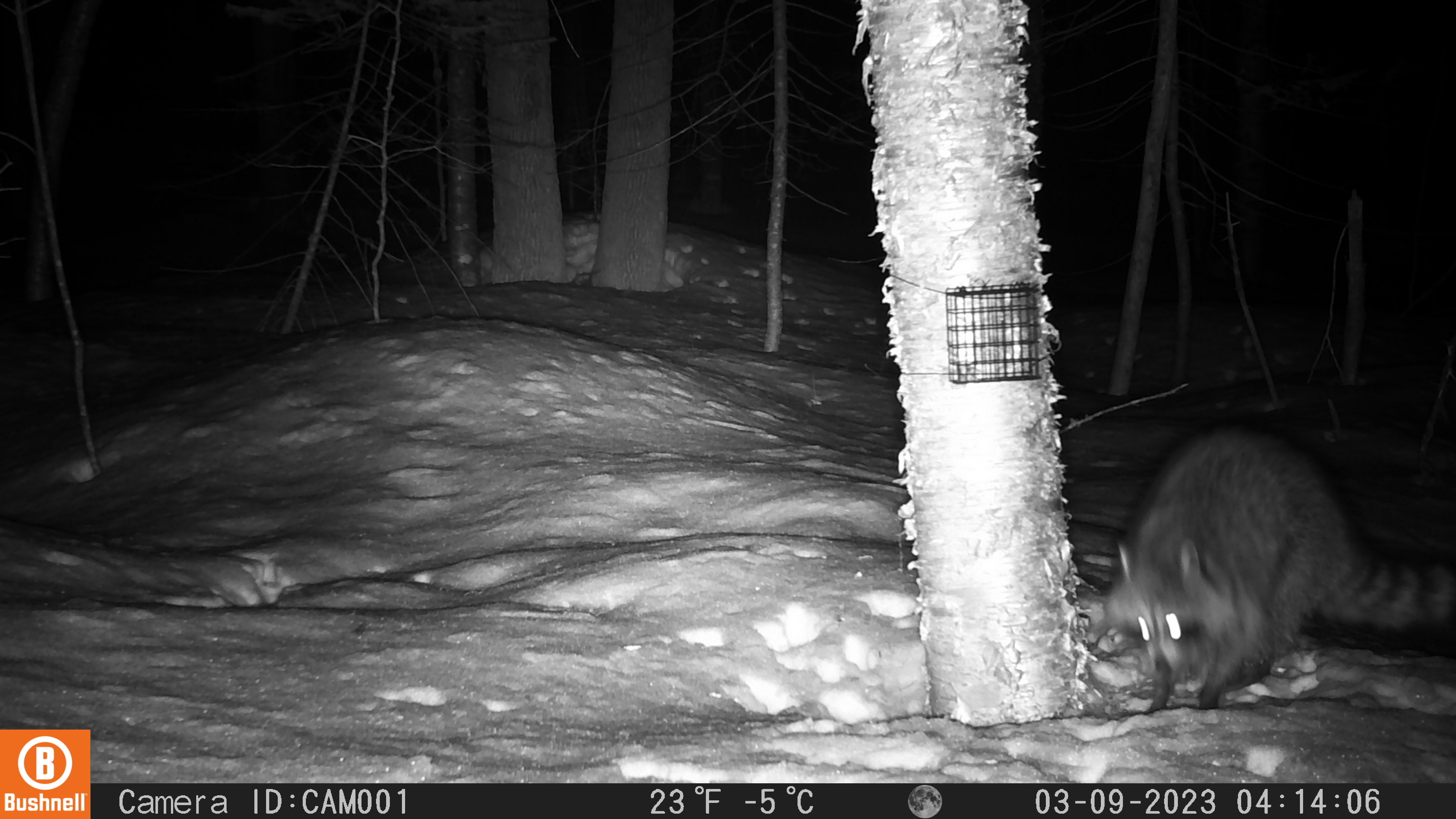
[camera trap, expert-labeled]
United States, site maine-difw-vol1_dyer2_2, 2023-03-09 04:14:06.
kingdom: Animalia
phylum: Chordata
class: Mammalia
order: Carnivora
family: Procyonidae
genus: Procyon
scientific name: Procyon lotor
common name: raccoon